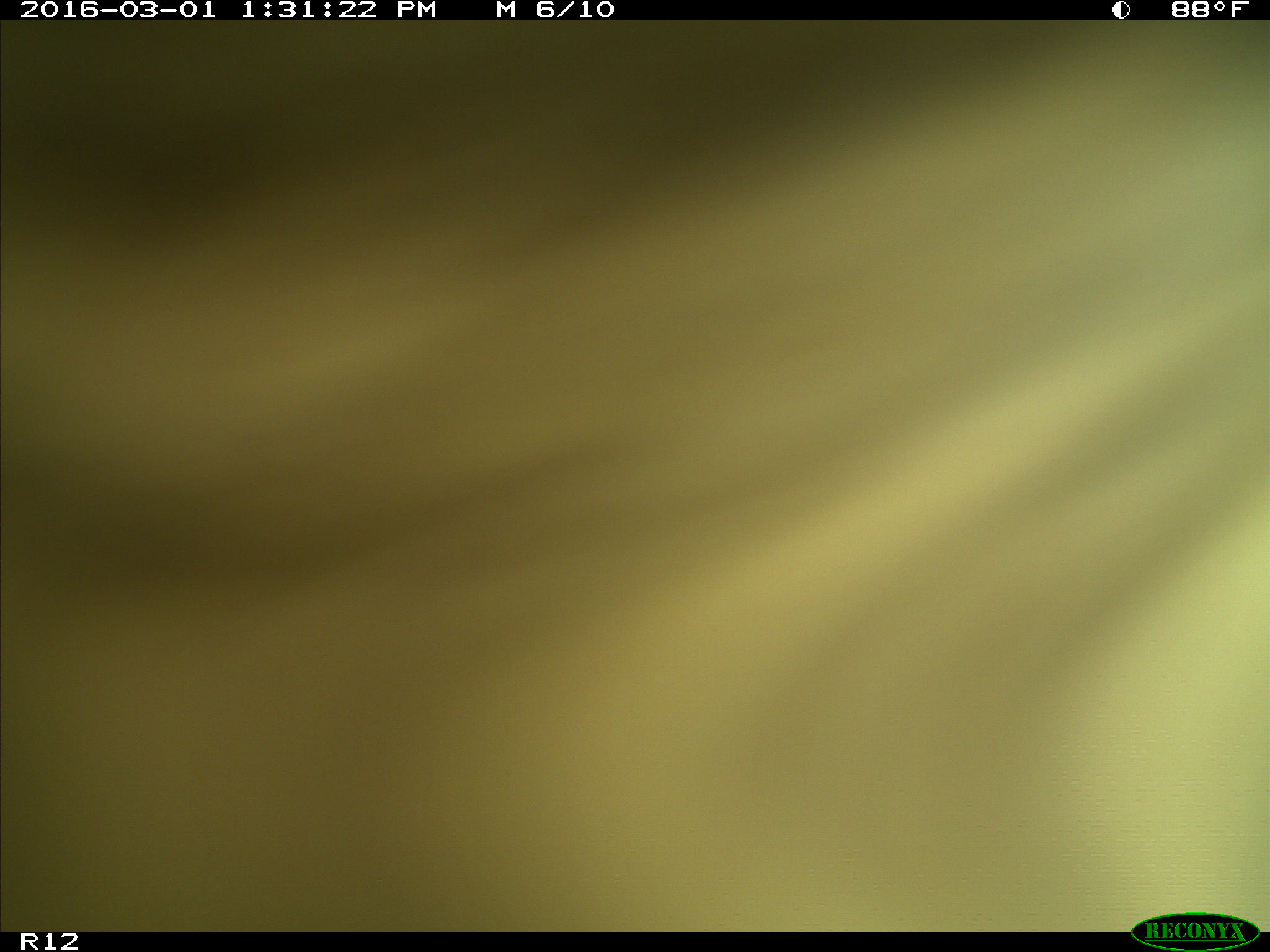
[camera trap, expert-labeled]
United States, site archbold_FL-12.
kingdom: Animalia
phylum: Chordata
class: Mammalia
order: Artiodactyla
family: Bovidae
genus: Bos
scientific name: Bos taurus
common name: domestic cow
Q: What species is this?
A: Bos taurus (domestic cow).